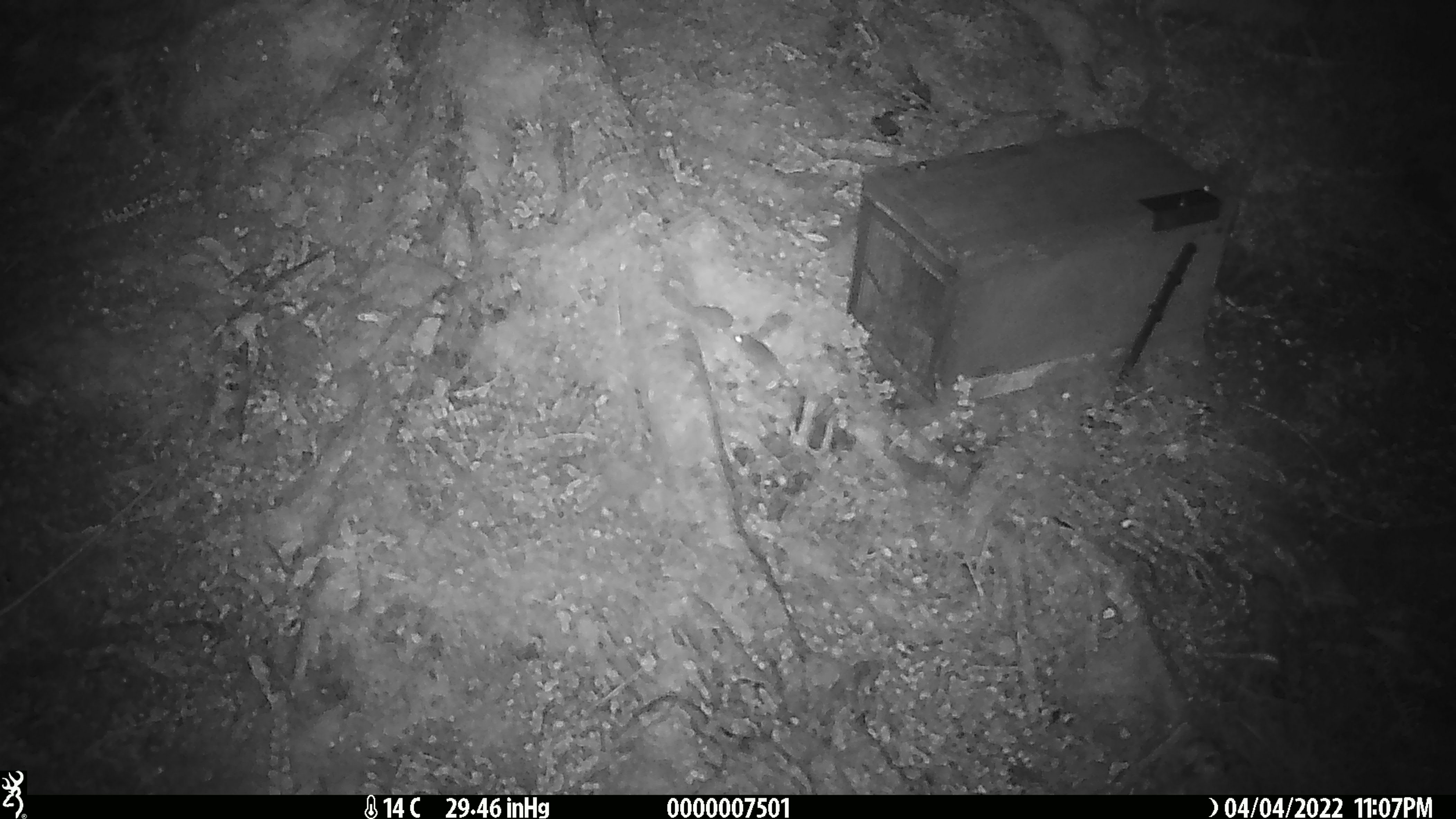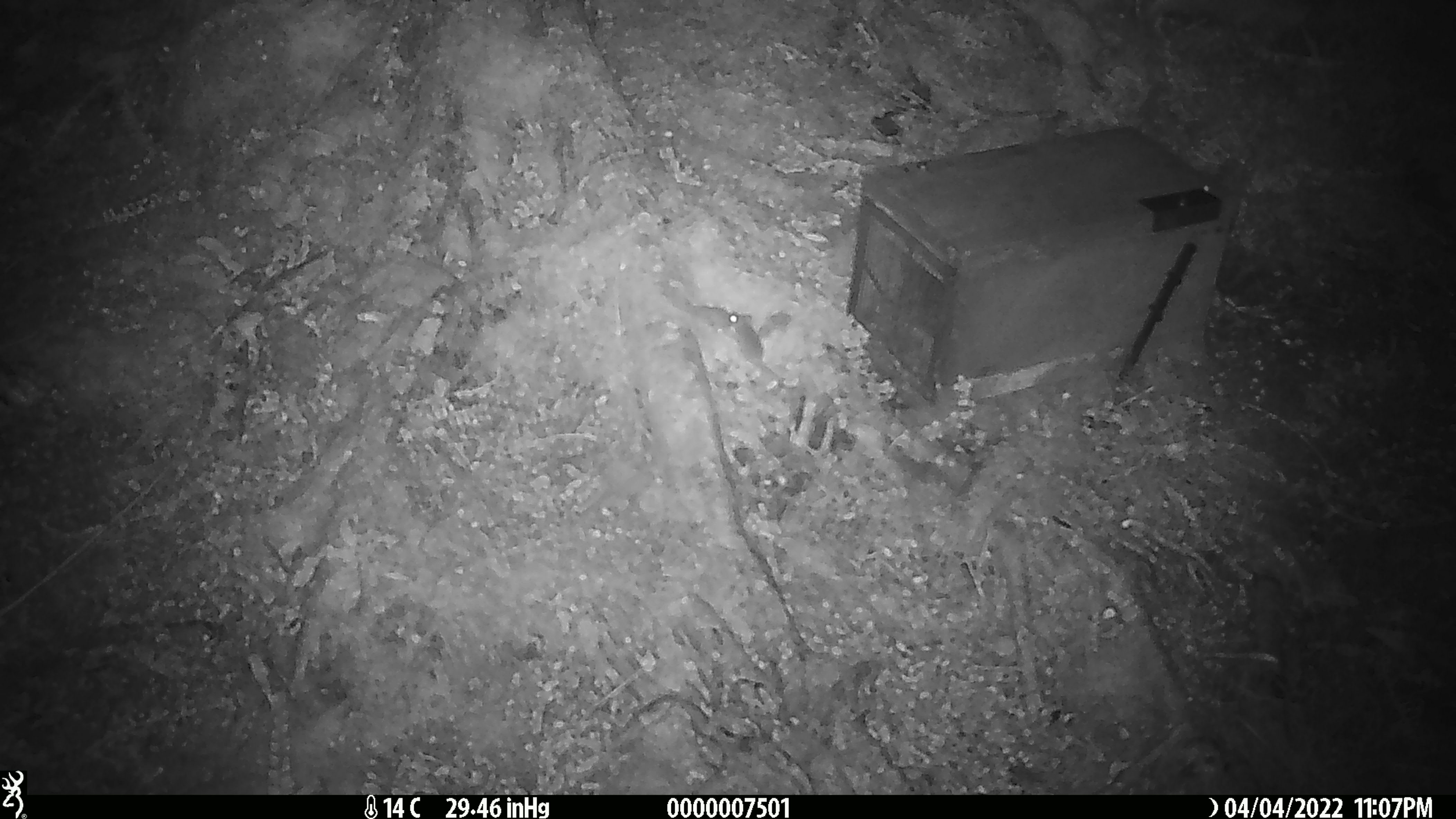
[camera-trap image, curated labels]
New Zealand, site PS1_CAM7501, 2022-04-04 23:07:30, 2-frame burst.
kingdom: Animalia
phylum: Chordata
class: Mammalia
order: Rodentia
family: Muridae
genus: Mus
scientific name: Mus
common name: mouse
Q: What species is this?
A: Mouse (Mus).